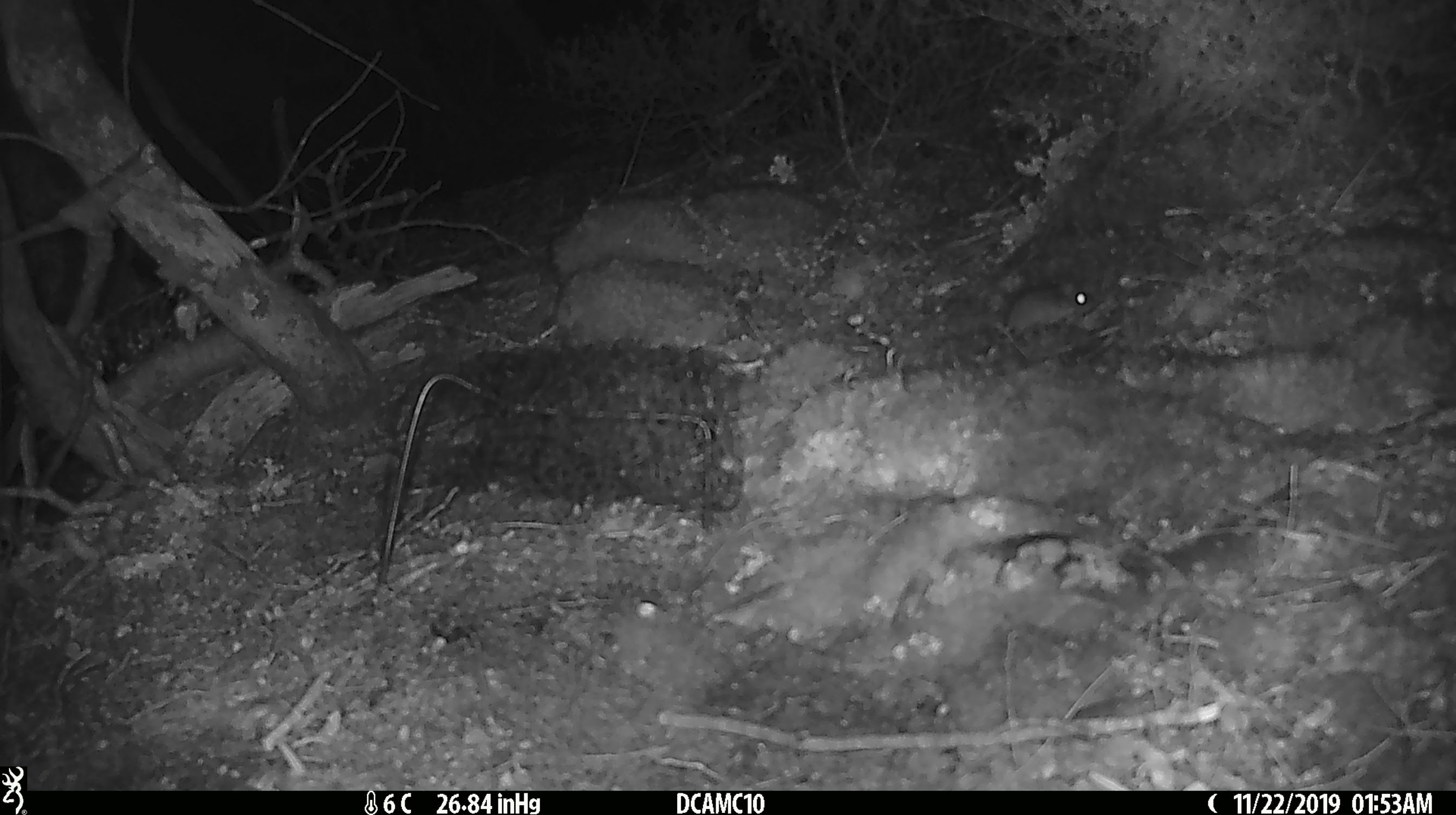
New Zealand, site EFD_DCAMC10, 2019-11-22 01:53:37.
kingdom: Animalia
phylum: Chordata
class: Mammalia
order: Rodentia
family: Muridae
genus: Mus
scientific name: Mus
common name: mouse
Mouse (Mus).